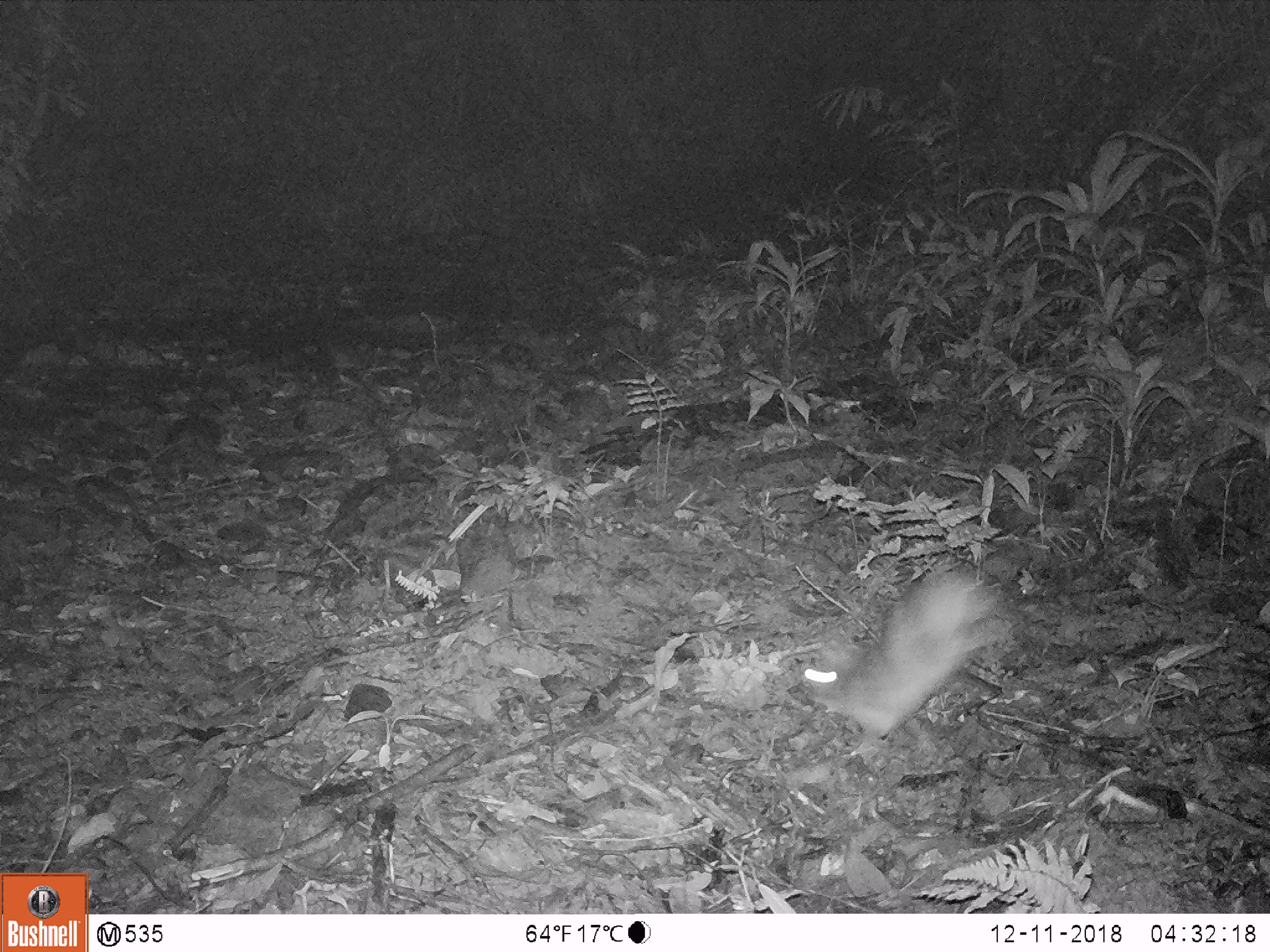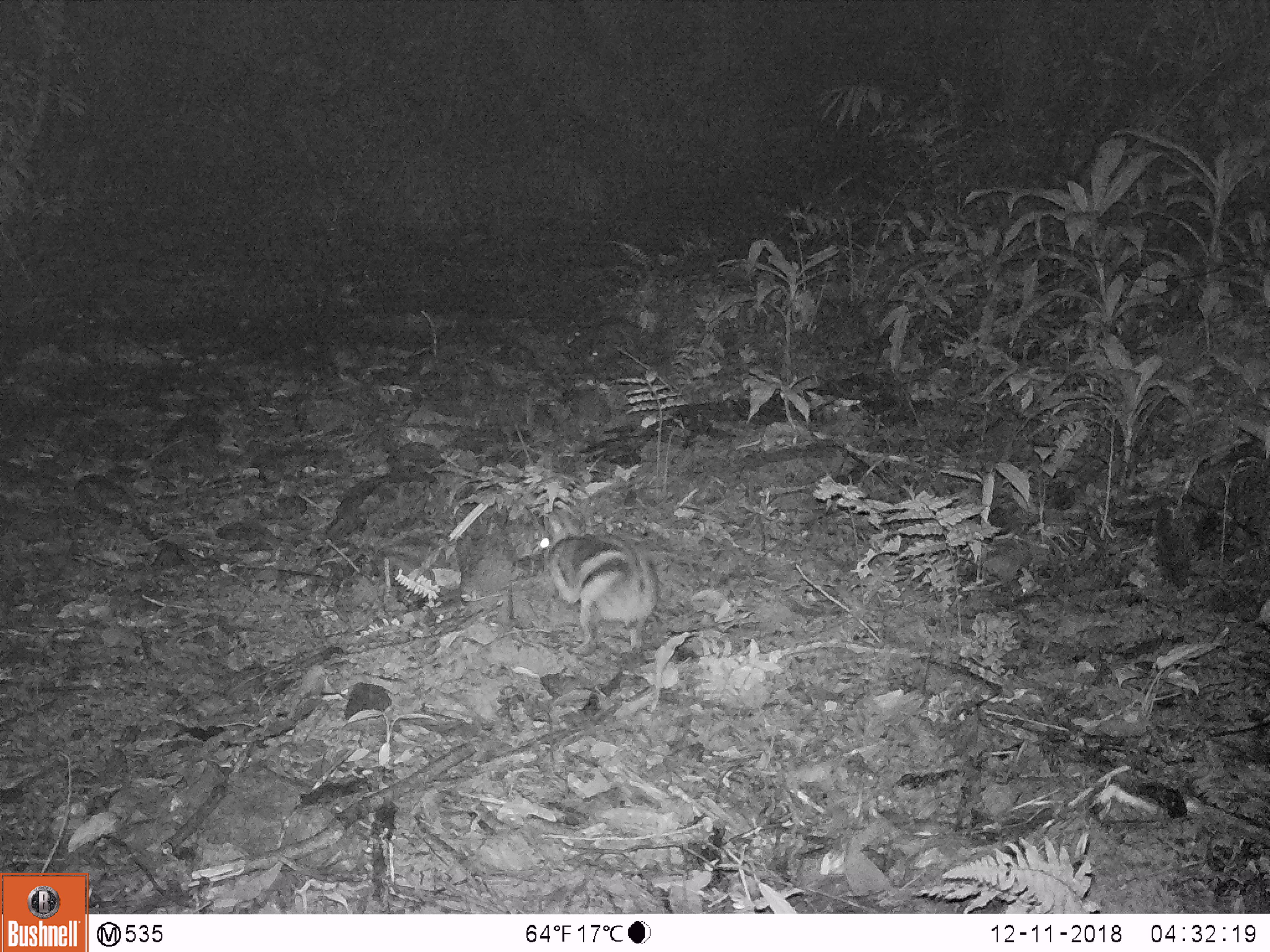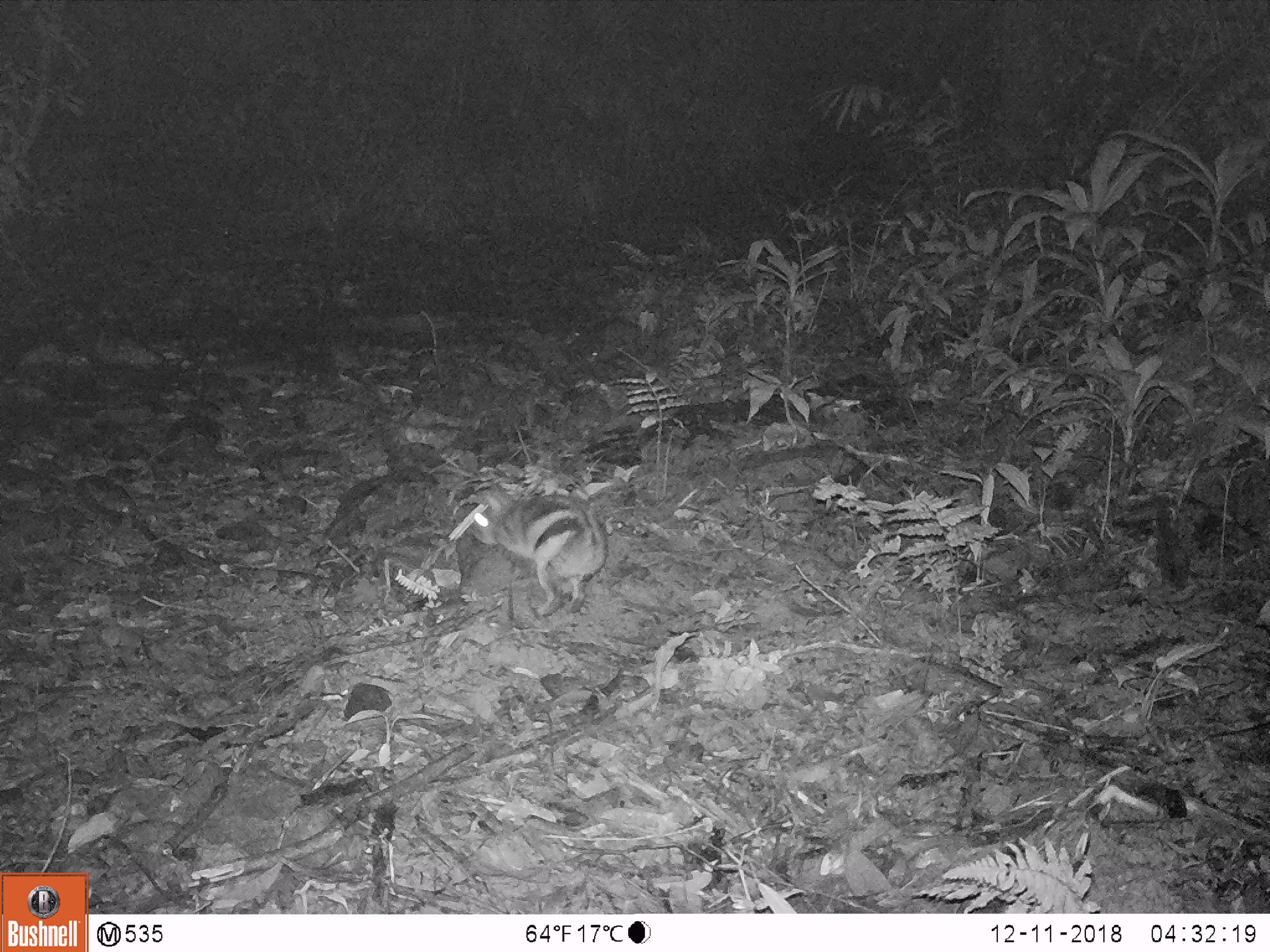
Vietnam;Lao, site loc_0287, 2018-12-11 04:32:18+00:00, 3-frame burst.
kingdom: Animalia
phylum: Chordata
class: Mammalia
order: Lagomorpha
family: Leporidae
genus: Nesolagus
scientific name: Nesolagus timminsi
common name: annamite striped rabbit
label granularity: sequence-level